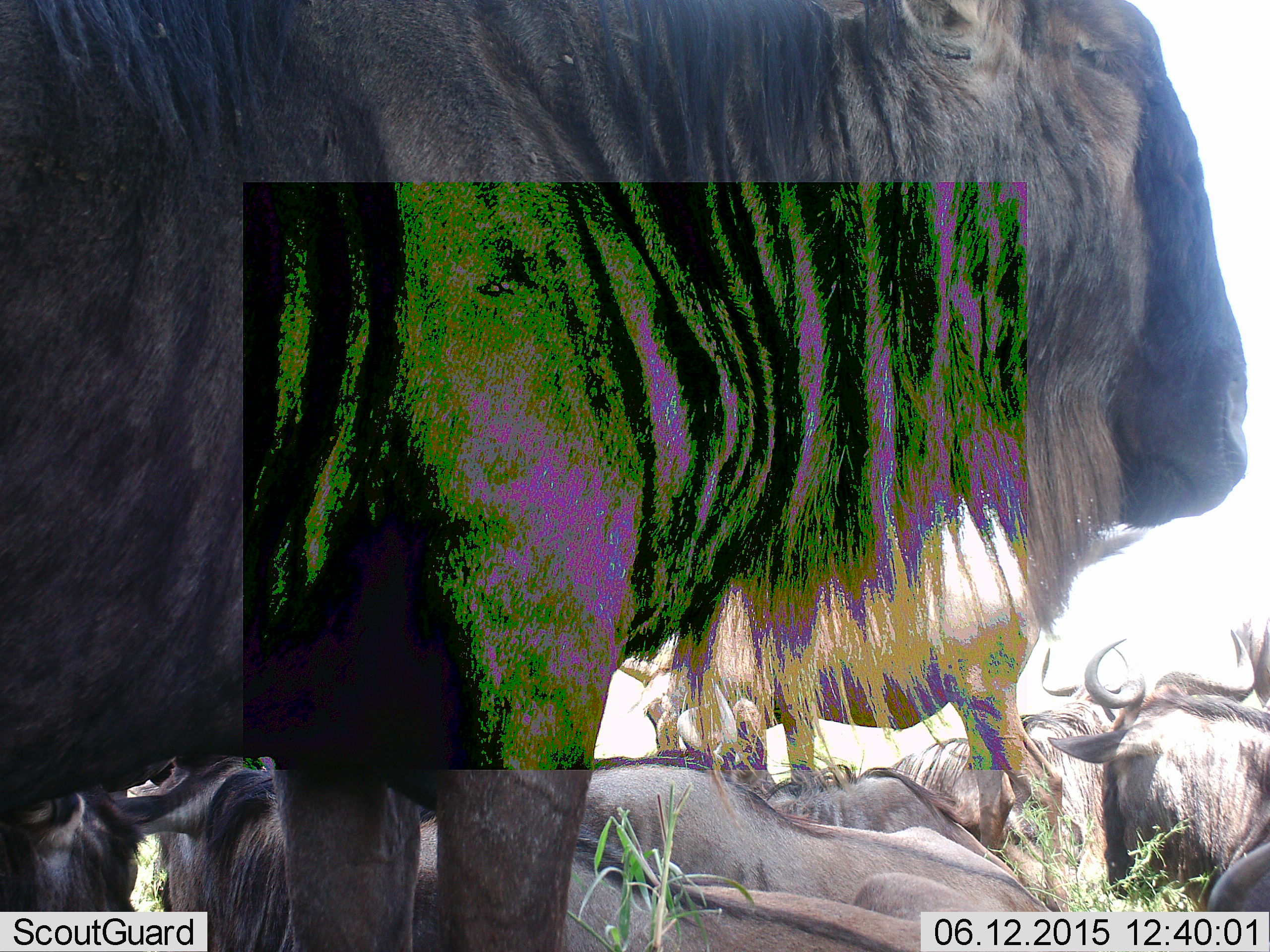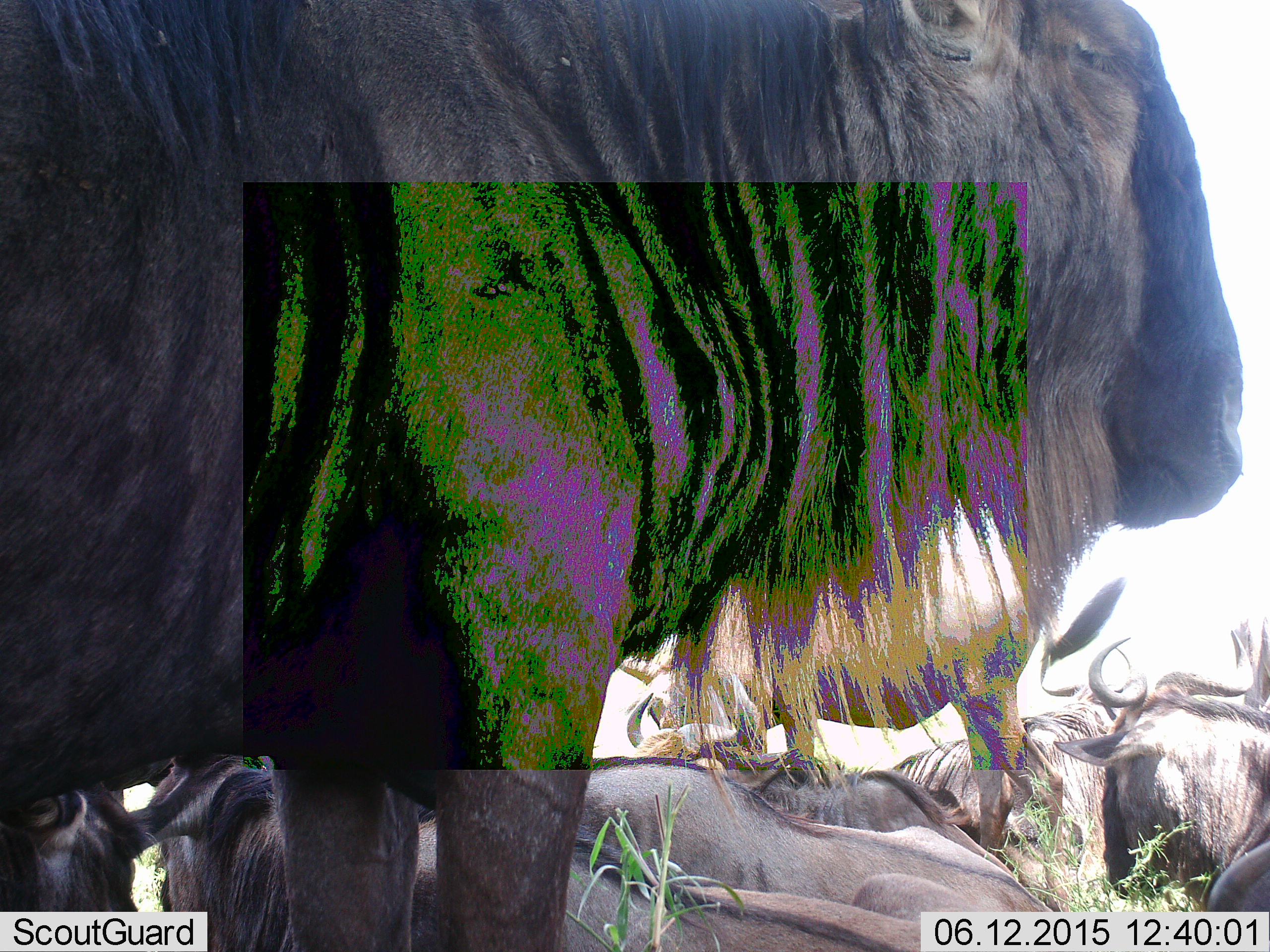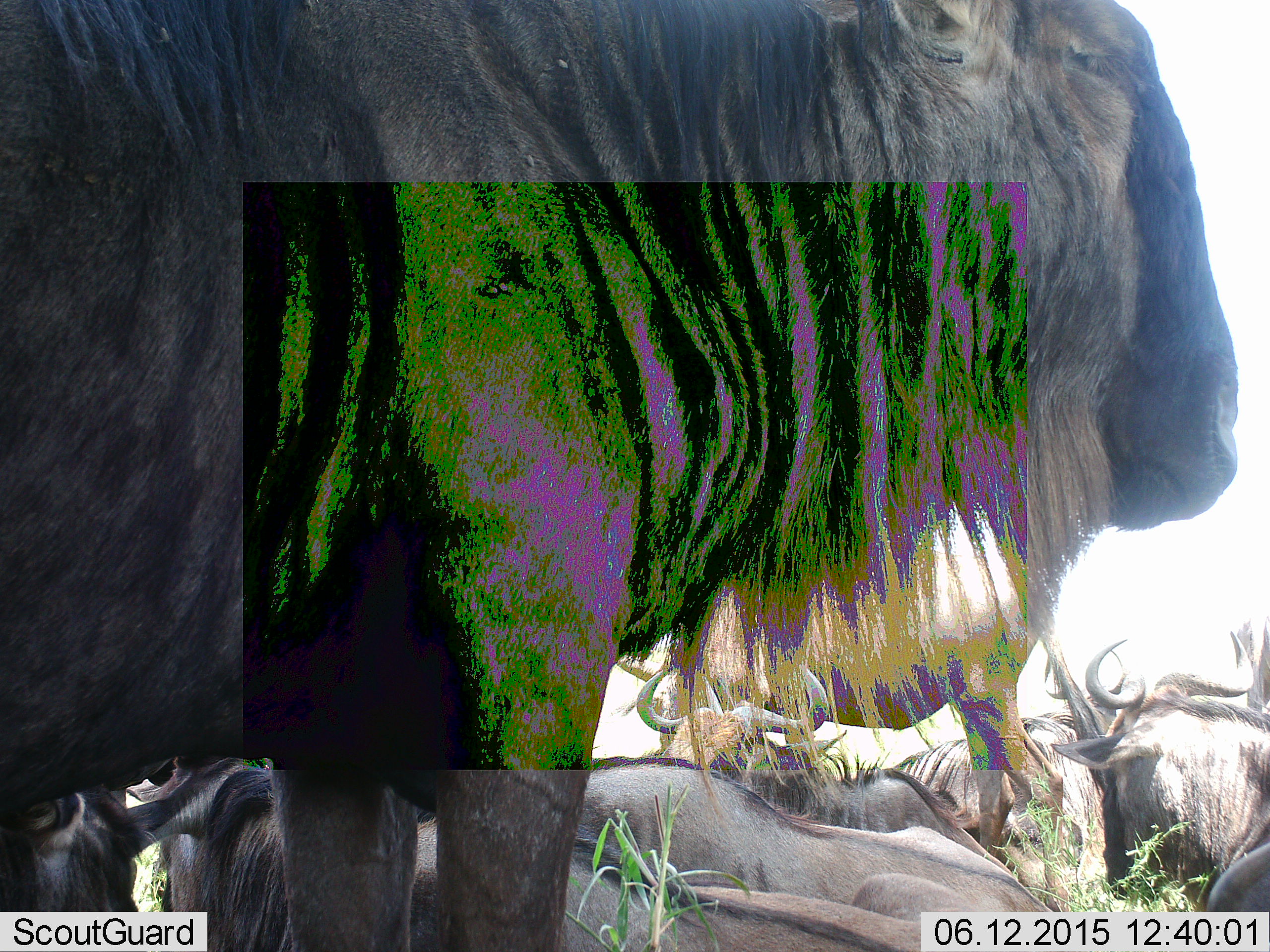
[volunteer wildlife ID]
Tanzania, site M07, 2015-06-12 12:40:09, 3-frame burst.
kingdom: Animalia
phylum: Chordata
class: Mammalia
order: Artiodactyla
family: Bovidae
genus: Connochaetes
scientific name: Connochaetes taurinus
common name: blue wildebeest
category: wildebeest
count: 8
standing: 80%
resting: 100%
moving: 0%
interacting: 0%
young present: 0%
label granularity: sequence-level